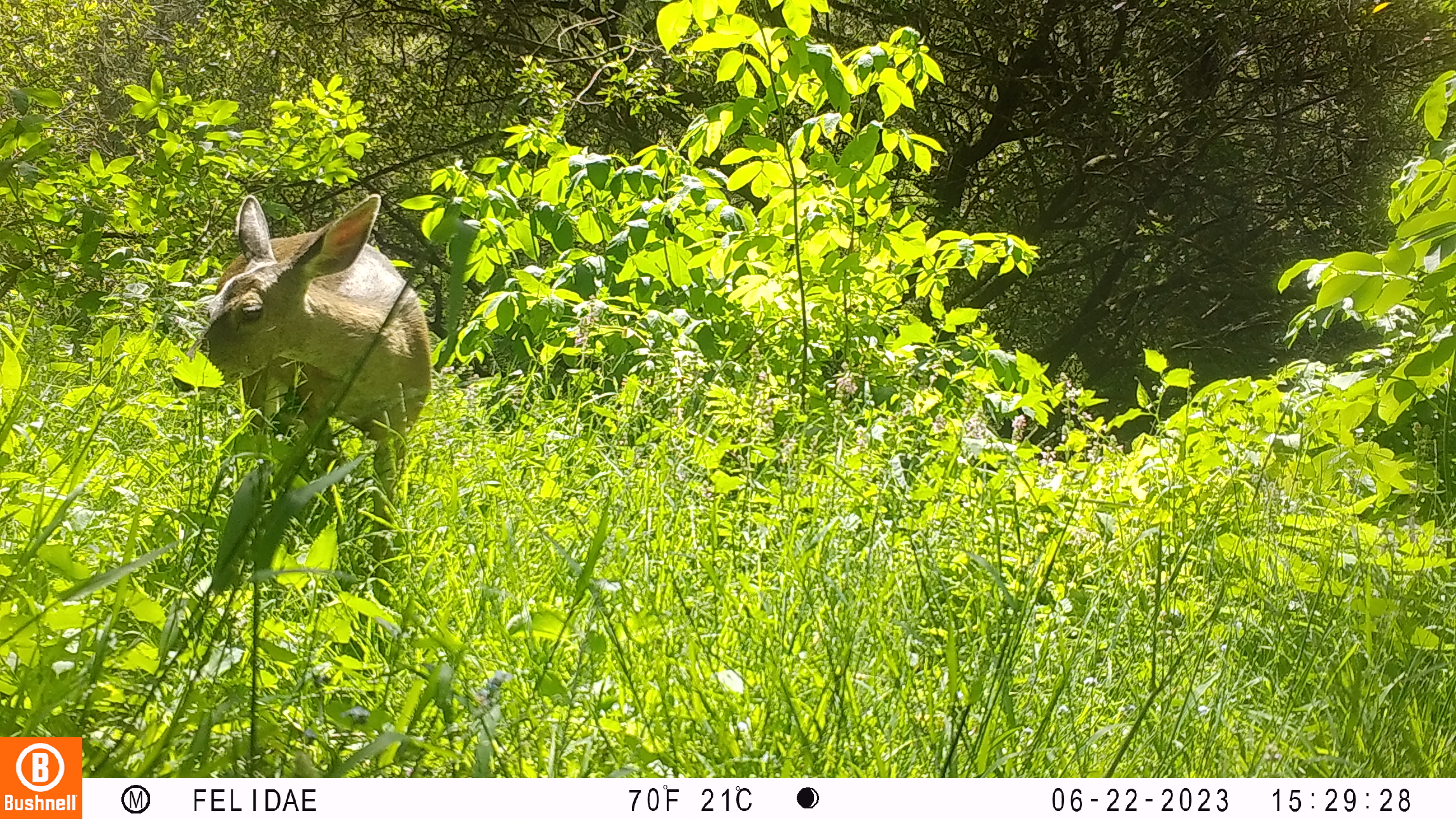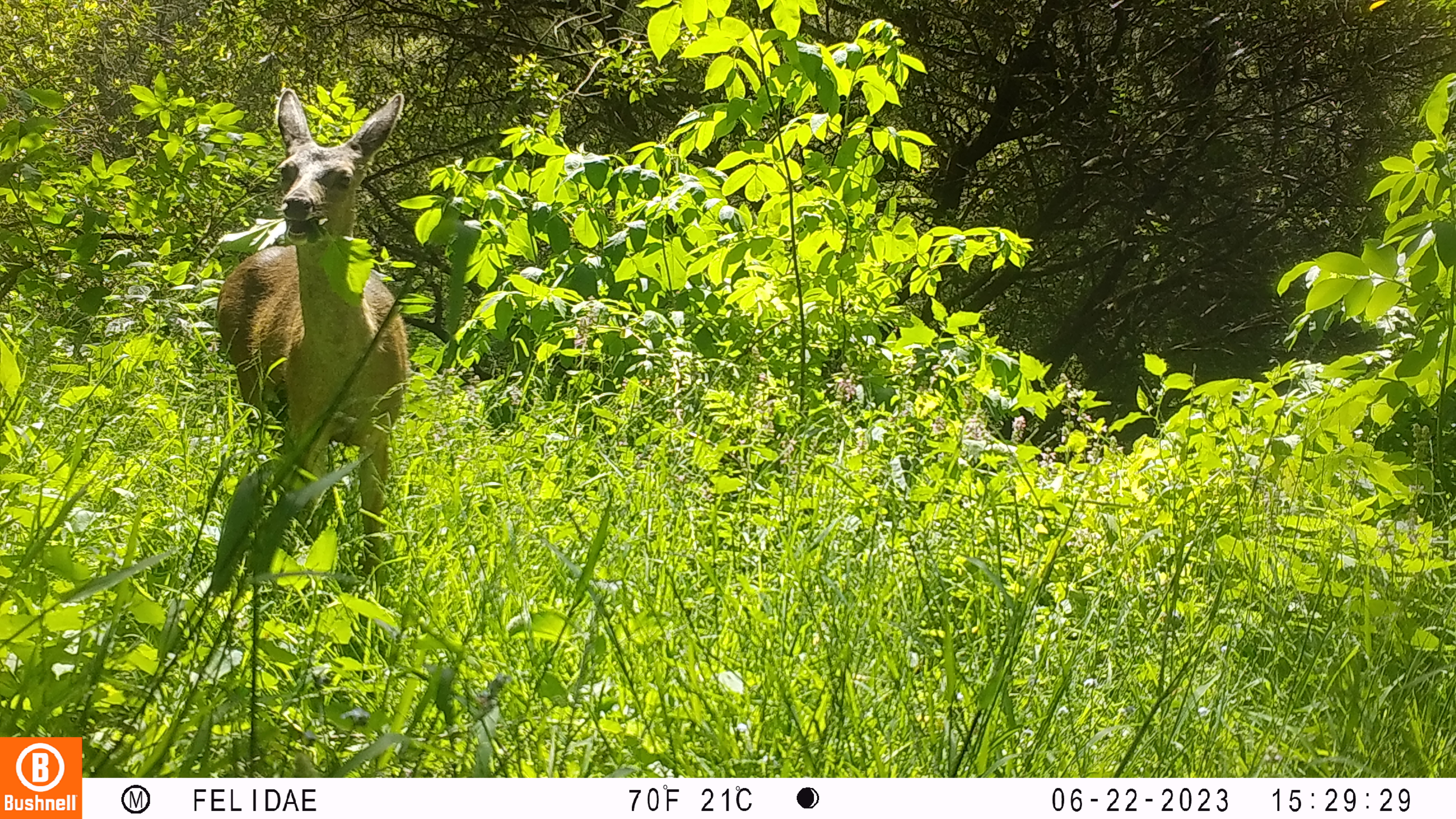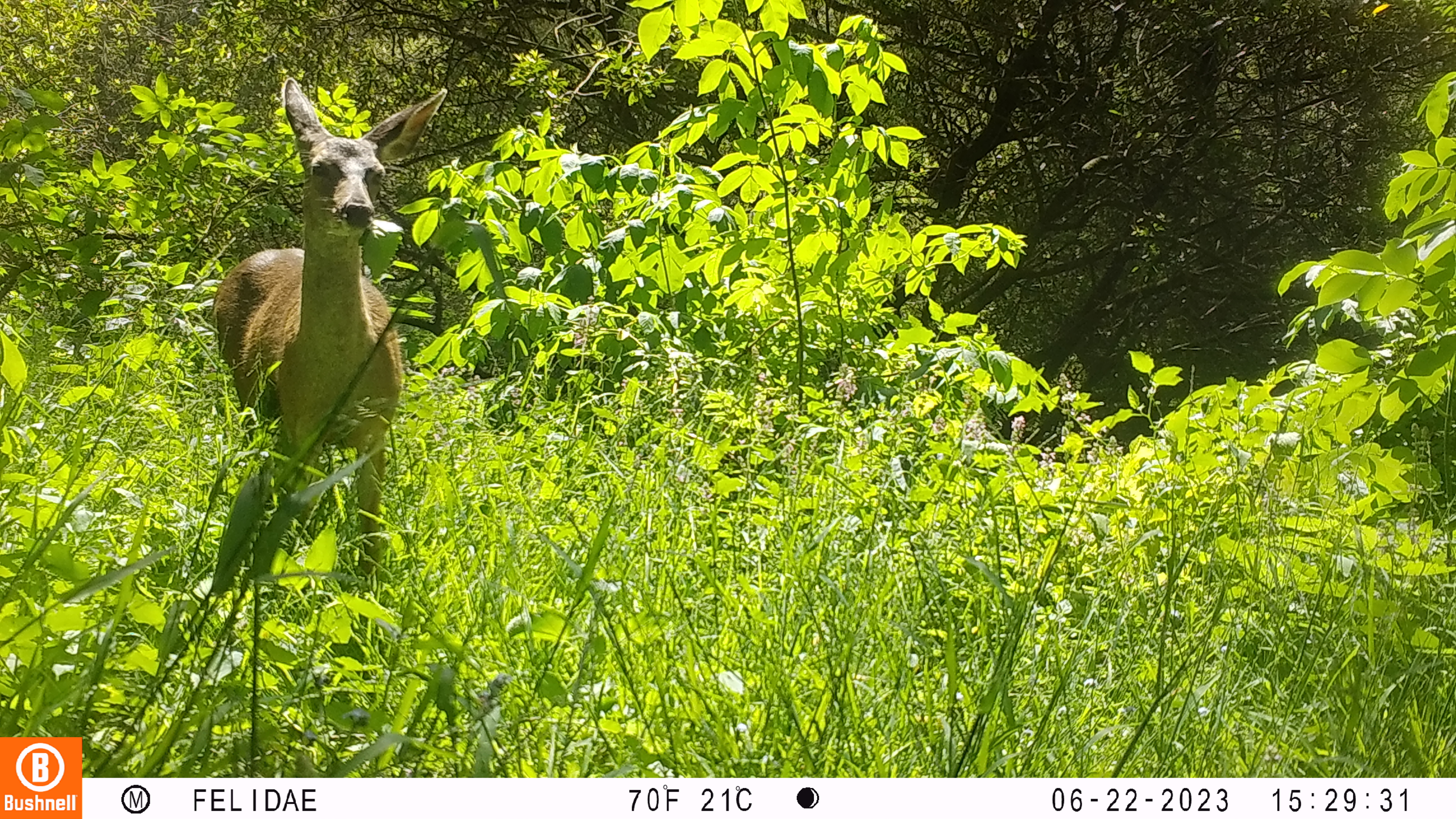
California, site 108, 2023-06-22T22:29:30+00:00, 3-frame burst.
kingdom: Animalia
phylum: Chordata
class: Mammalia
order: Artiodactyla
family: Cervidae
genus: Odocoileus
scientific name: Odocoileus hemionus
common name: mule deer